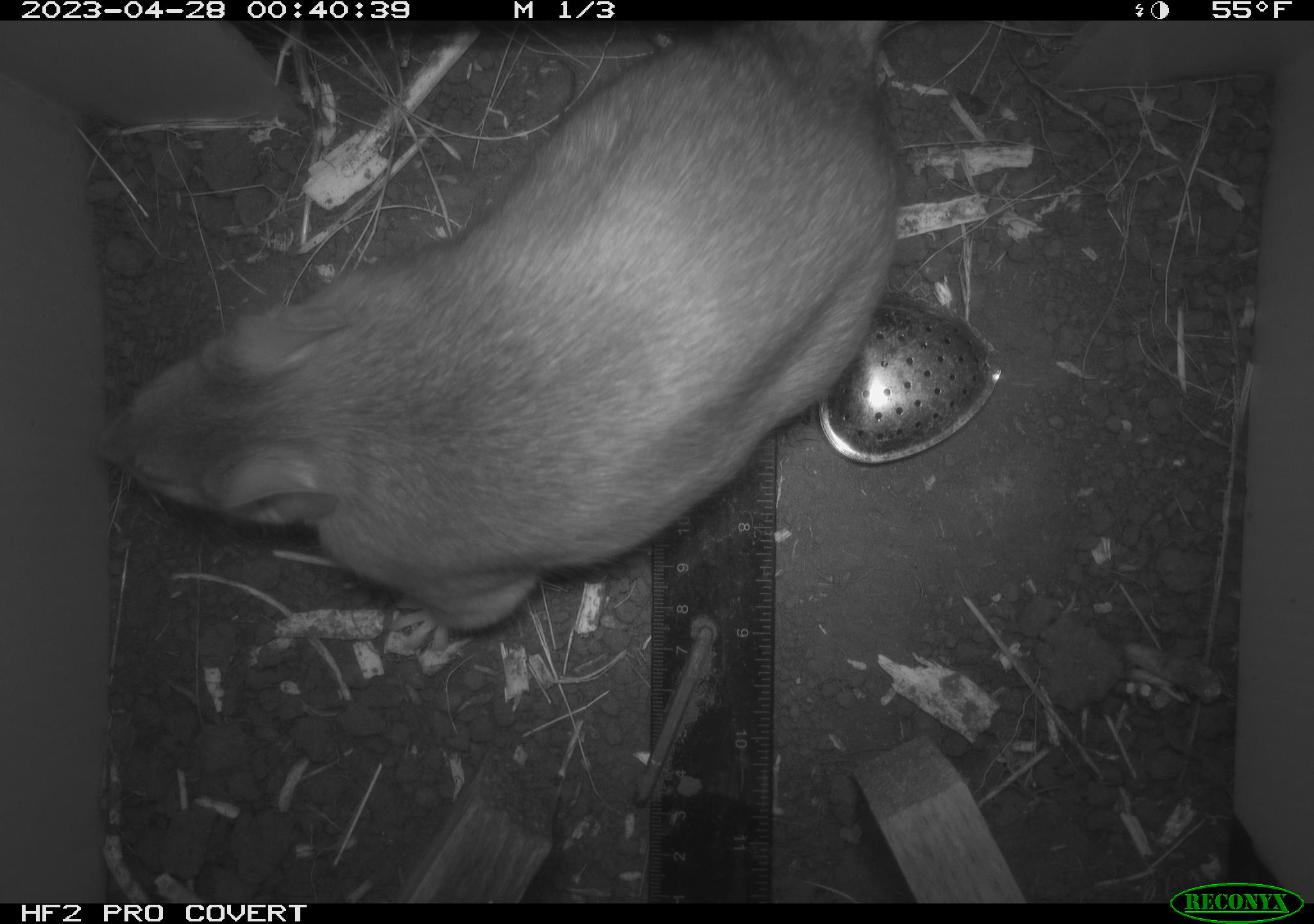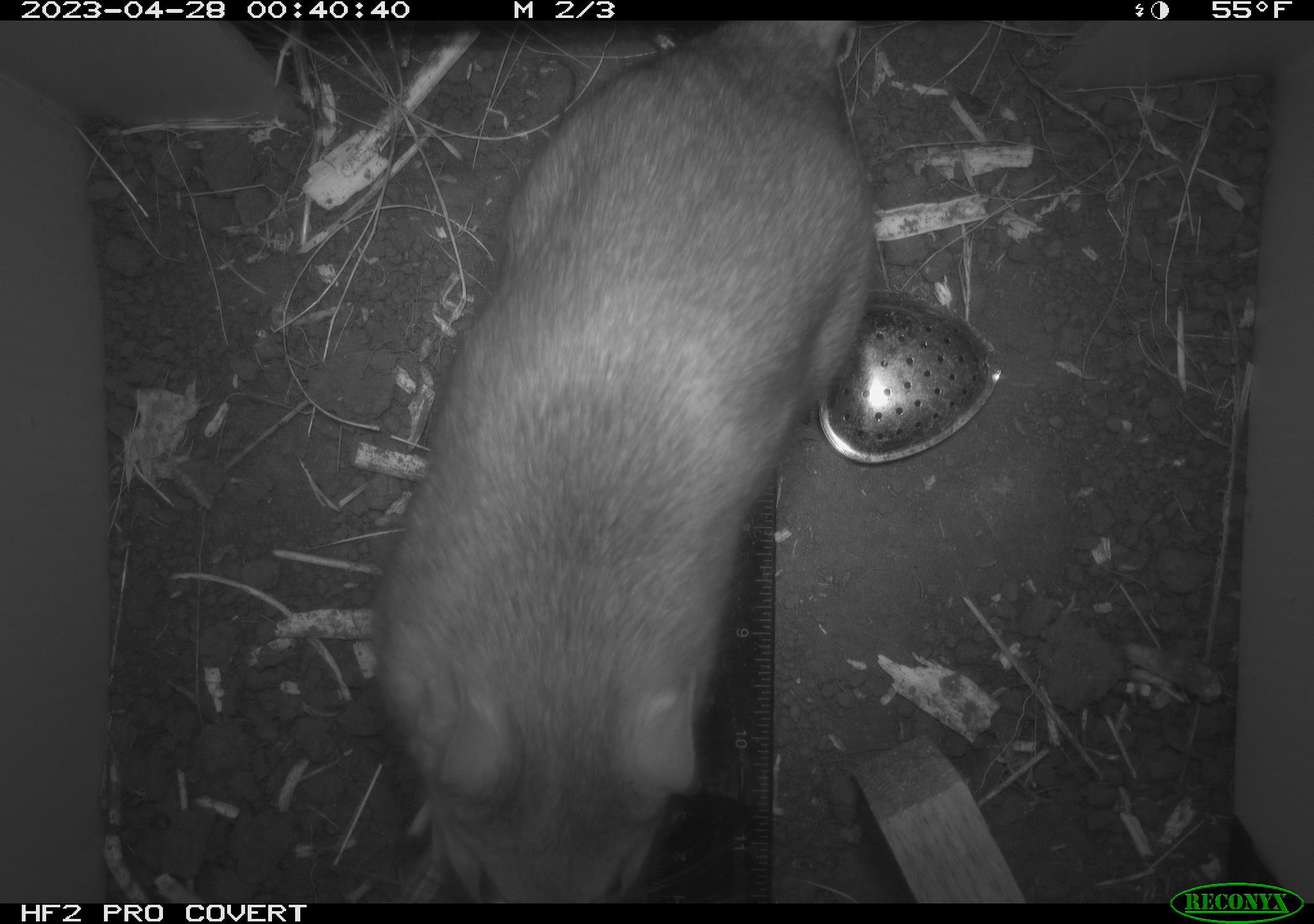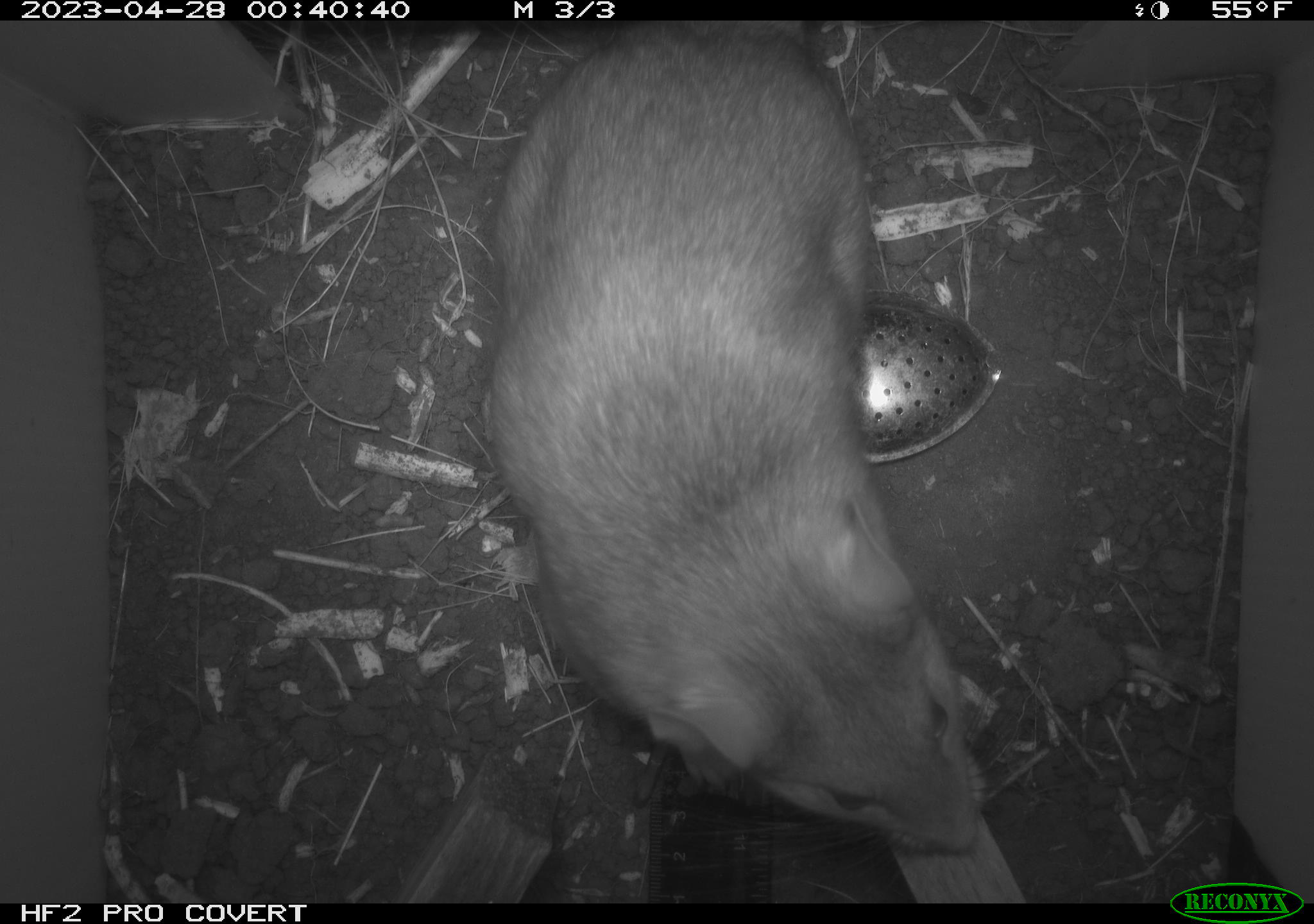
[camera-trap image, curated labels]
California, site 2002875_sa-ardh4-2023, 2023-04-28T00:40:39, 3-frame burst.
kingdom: Animalia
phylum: Chordata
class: Mammalia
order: Rodentia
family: Cricetidae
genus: Neotoma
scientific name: Neotoma fuscipes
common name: dusky-footed woodrat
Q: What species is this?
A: Dusky-footed woodrat (Neotoma fuscipes).